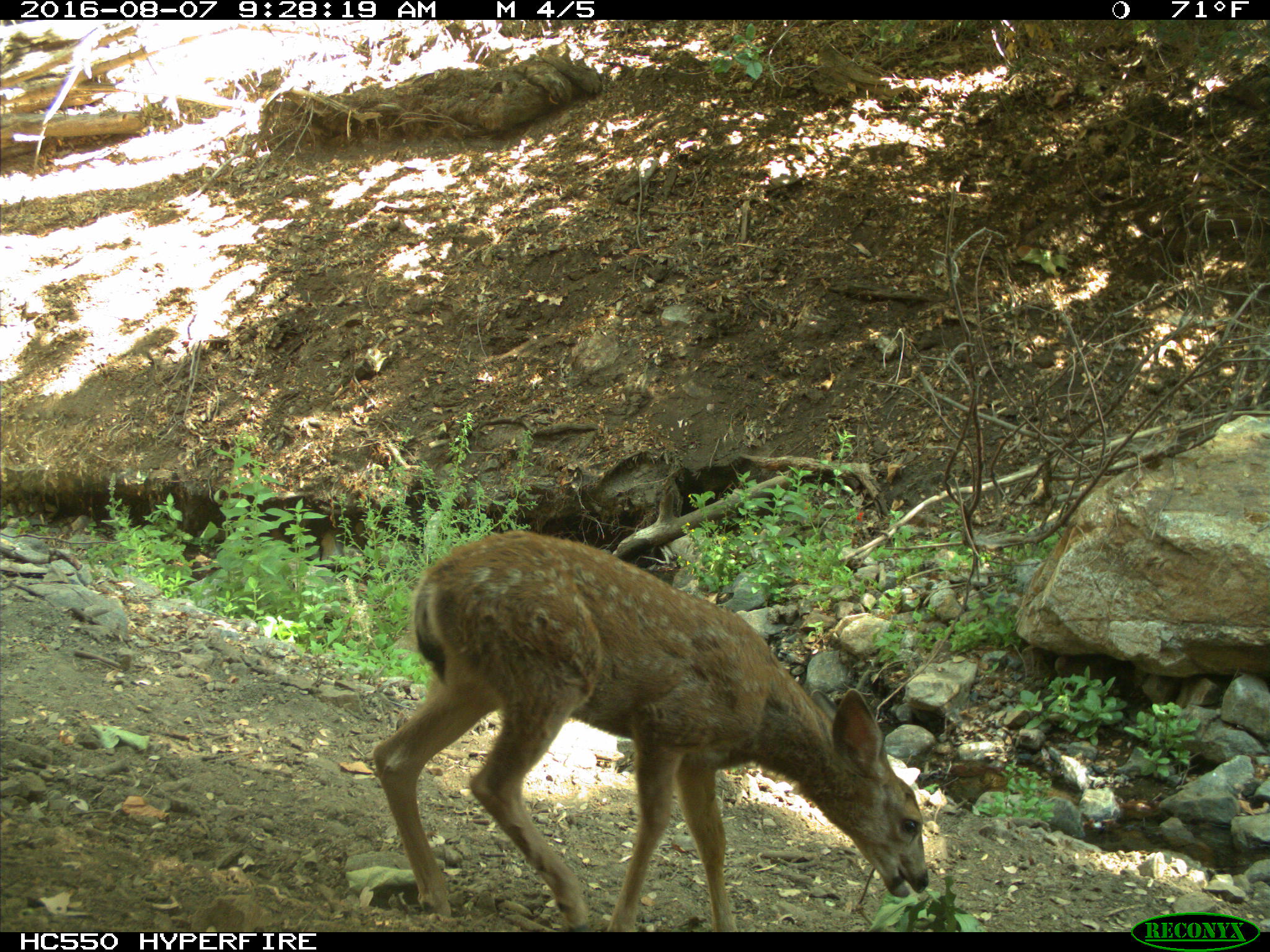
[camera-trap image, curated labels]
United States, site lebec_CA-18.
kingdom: Animalia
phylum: Chordata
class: Mammalia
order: Artiodactyla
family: Cervidae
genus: Odocoileus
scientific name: Odocoileus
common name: deer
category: unidentified deer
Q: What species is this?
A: Unidentified deer (deer) (Odocoileus).